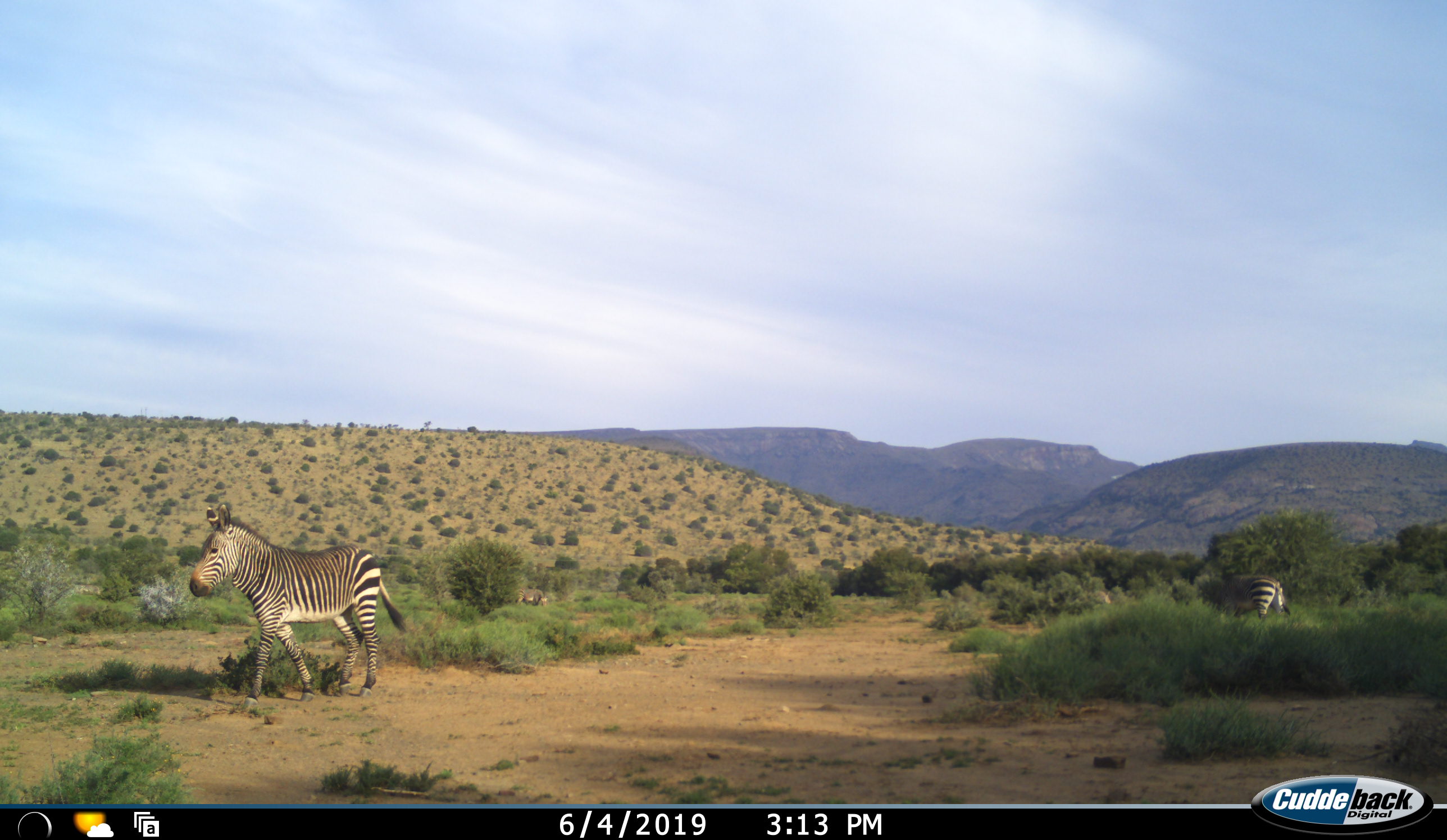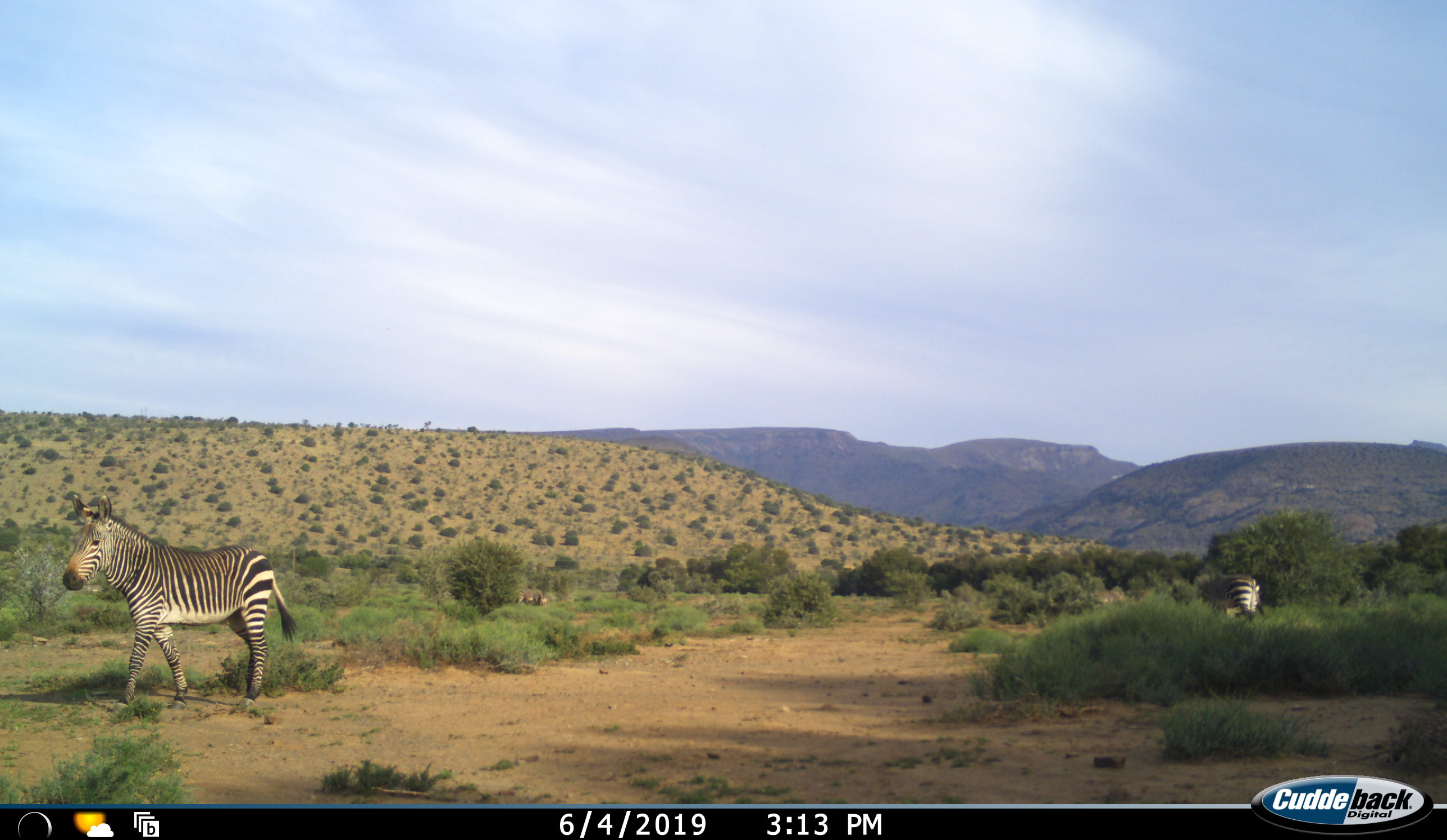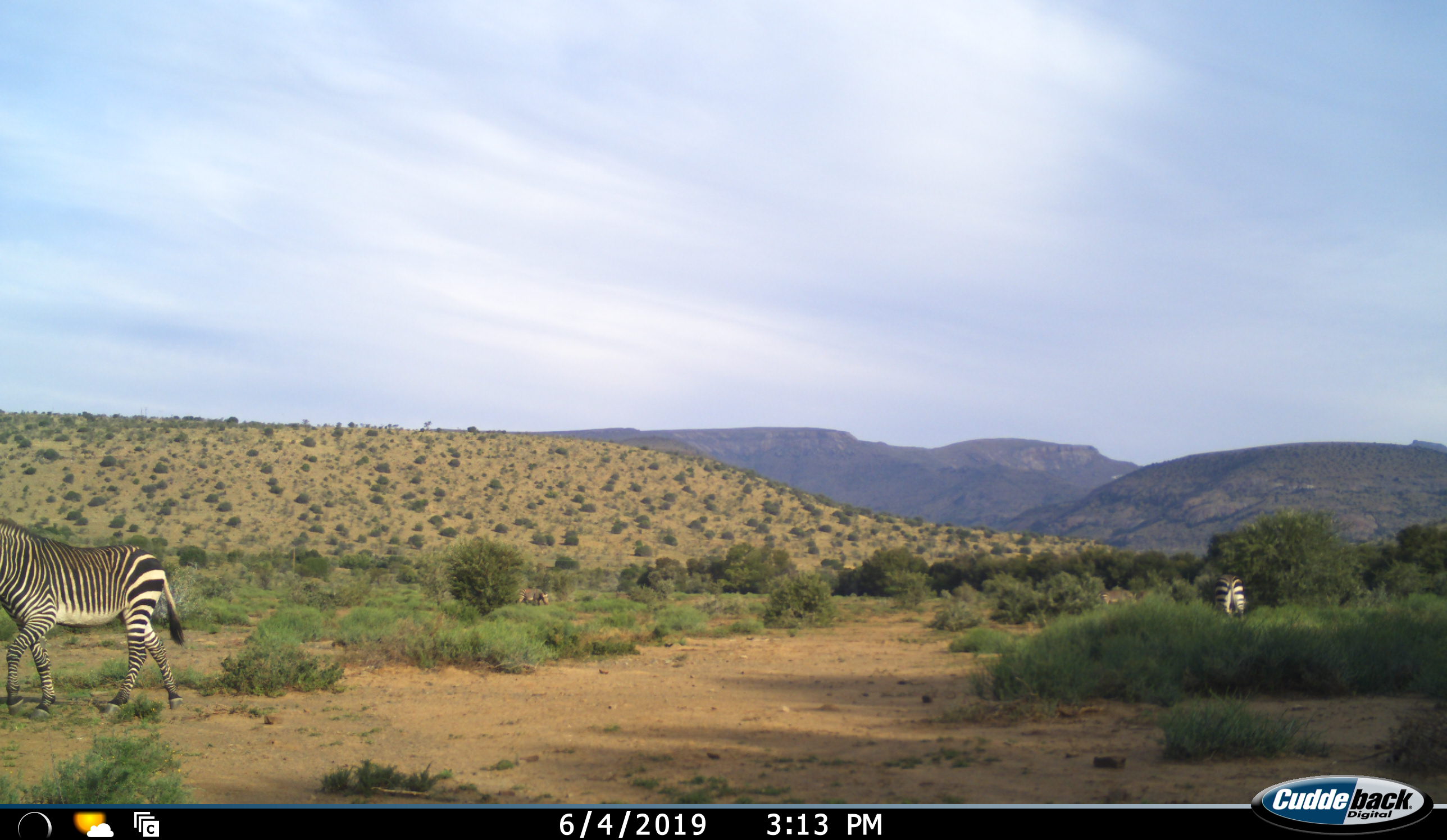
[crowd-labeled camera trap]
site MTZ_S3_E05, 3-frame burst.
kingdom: Animalia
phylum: Chordata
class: Mammalia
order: Perissodactyla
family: Equidae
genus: Equus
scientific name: Equus zebra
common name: mountain zebra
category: zebramountain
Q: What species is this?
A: Zebramountain (mountain zebra) (Equus zebra).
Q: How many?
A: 2.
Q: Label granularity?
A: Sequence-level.